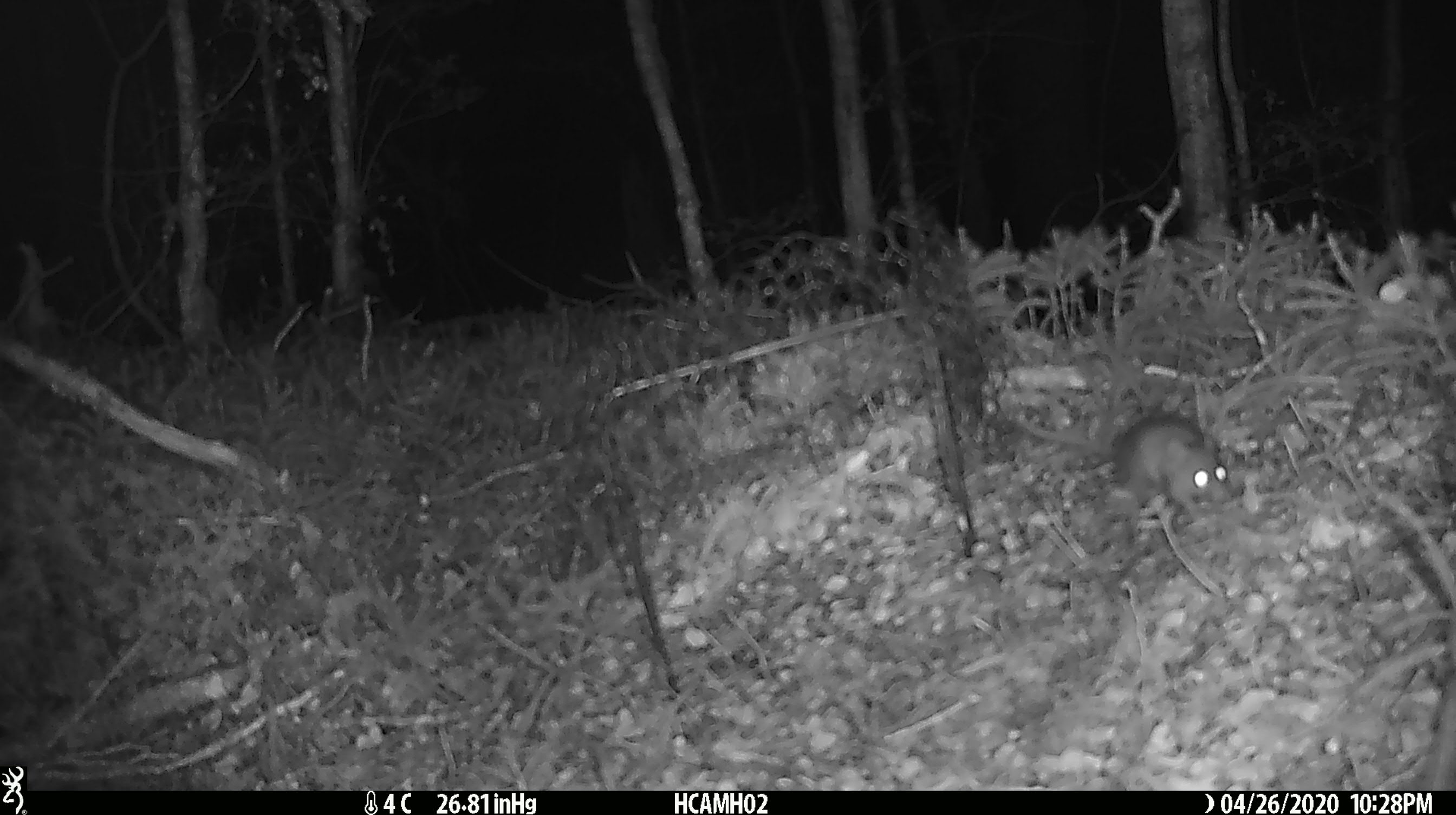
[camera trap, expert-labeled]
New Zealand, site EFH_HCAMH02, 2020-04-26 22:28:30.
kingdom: Animalia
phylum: Chordata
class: Mammalia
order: Rodentia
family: Muridae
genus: Mus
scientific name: Mus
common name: mouse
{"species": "mouse (Mus)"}